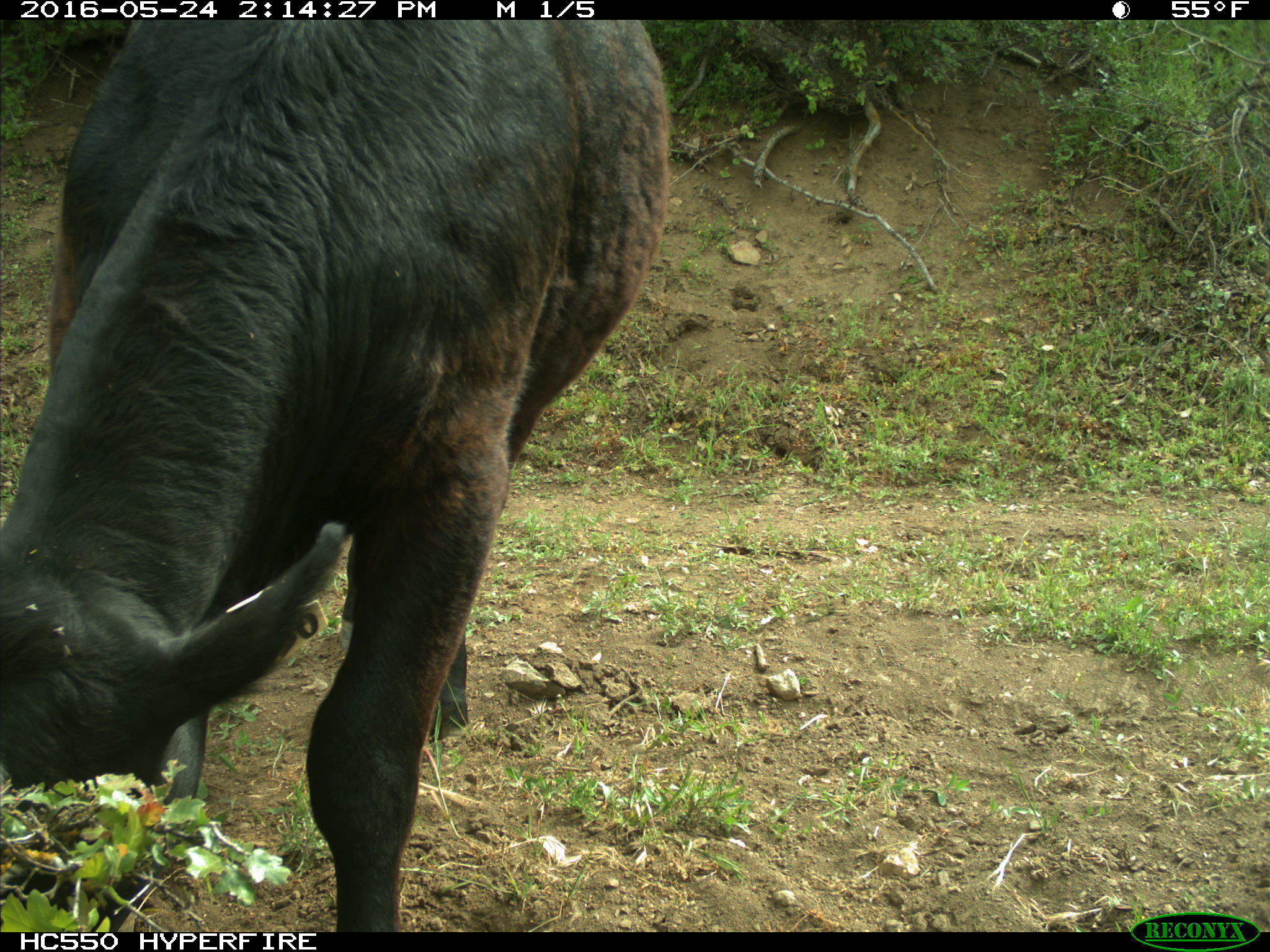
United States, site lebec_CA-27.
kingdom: Animalia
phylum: Chordata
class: Mammalia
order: Artiodactyla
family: Bovidae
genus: Bos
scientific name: Bos taurus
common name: domestic cow